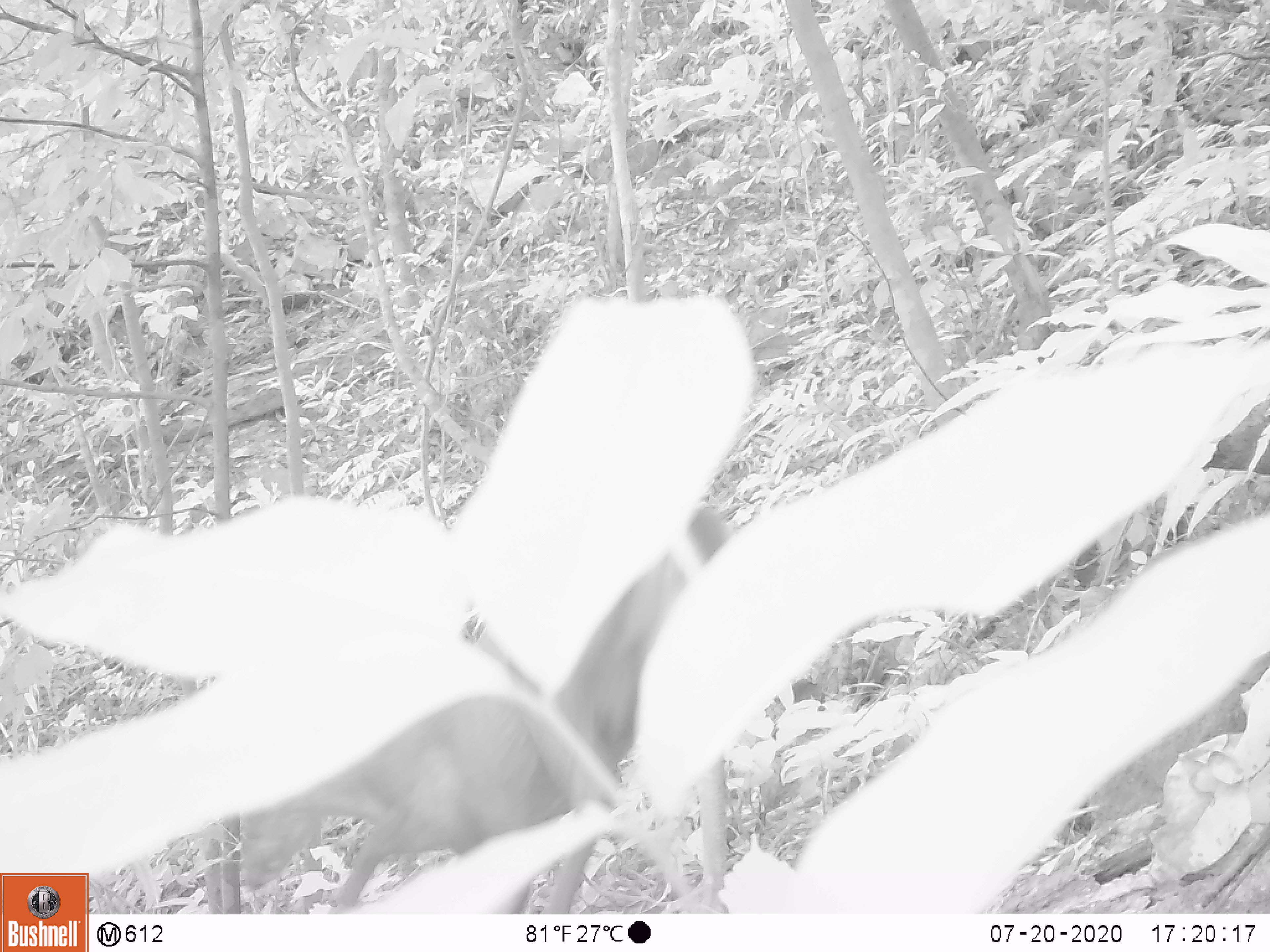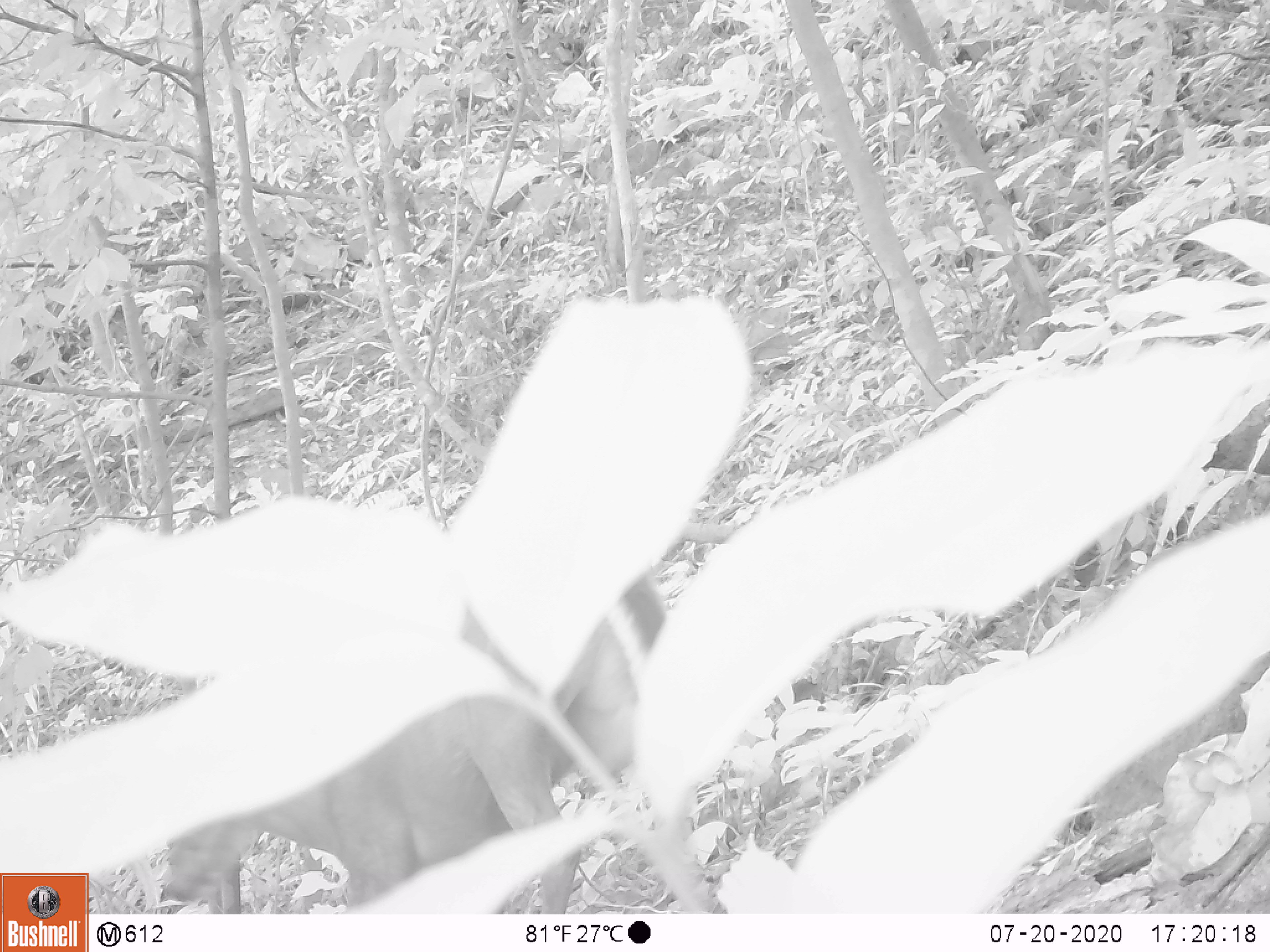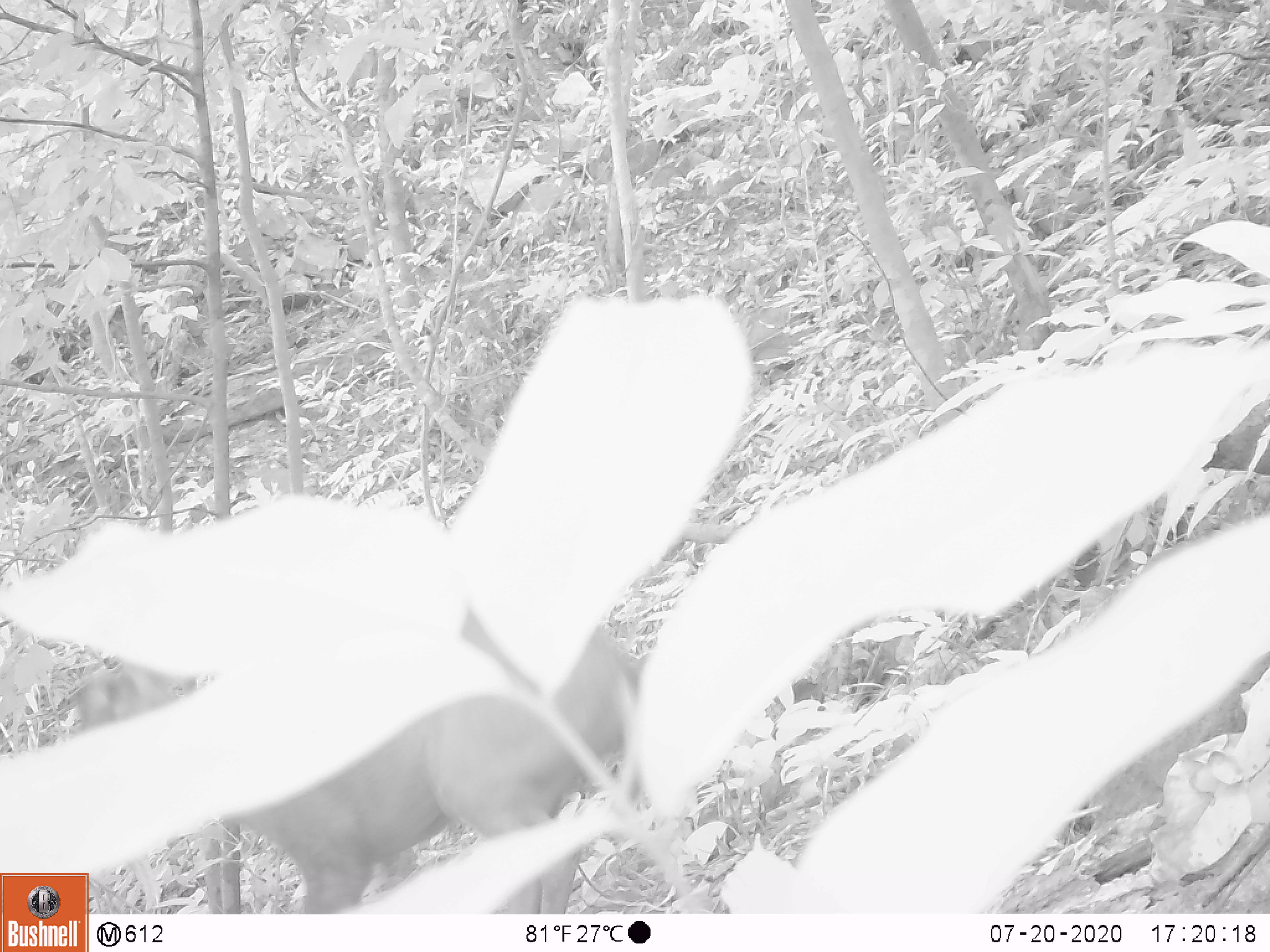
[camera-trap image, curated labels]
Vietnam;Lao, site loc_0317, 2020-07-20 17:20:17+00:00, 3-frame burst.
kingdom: Animalia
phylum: Chordata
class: Mammalia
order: Artiodactyla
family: Cervidae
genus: Muntiacus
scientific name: Muntiacus rooseveltorum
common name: roosevelt's muntjac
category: roosevelts muntjac group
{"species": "roosevelts muntjac group (roosevelt's muntjac) (Muntiacus rooseveltorum)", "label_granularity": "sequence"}